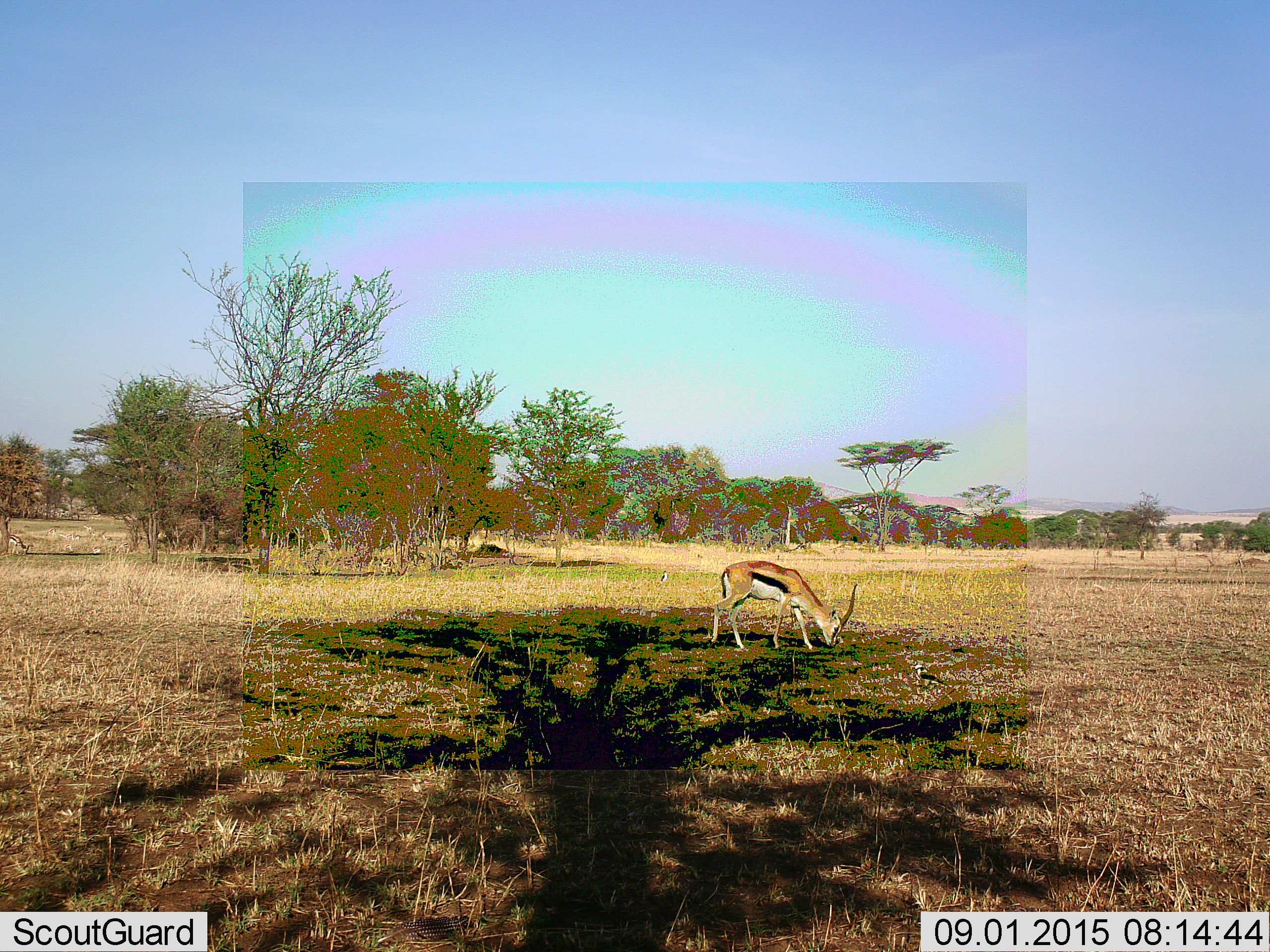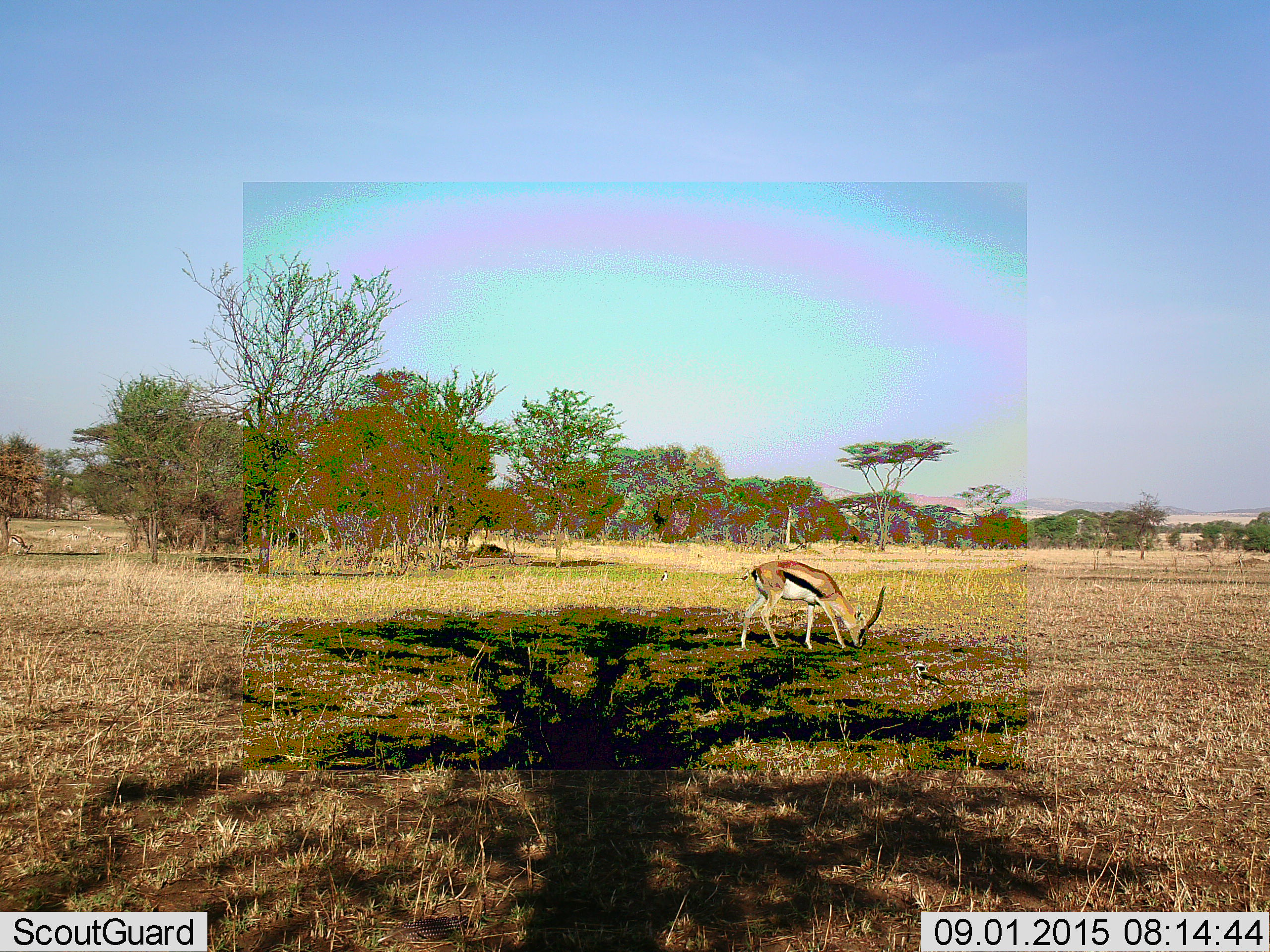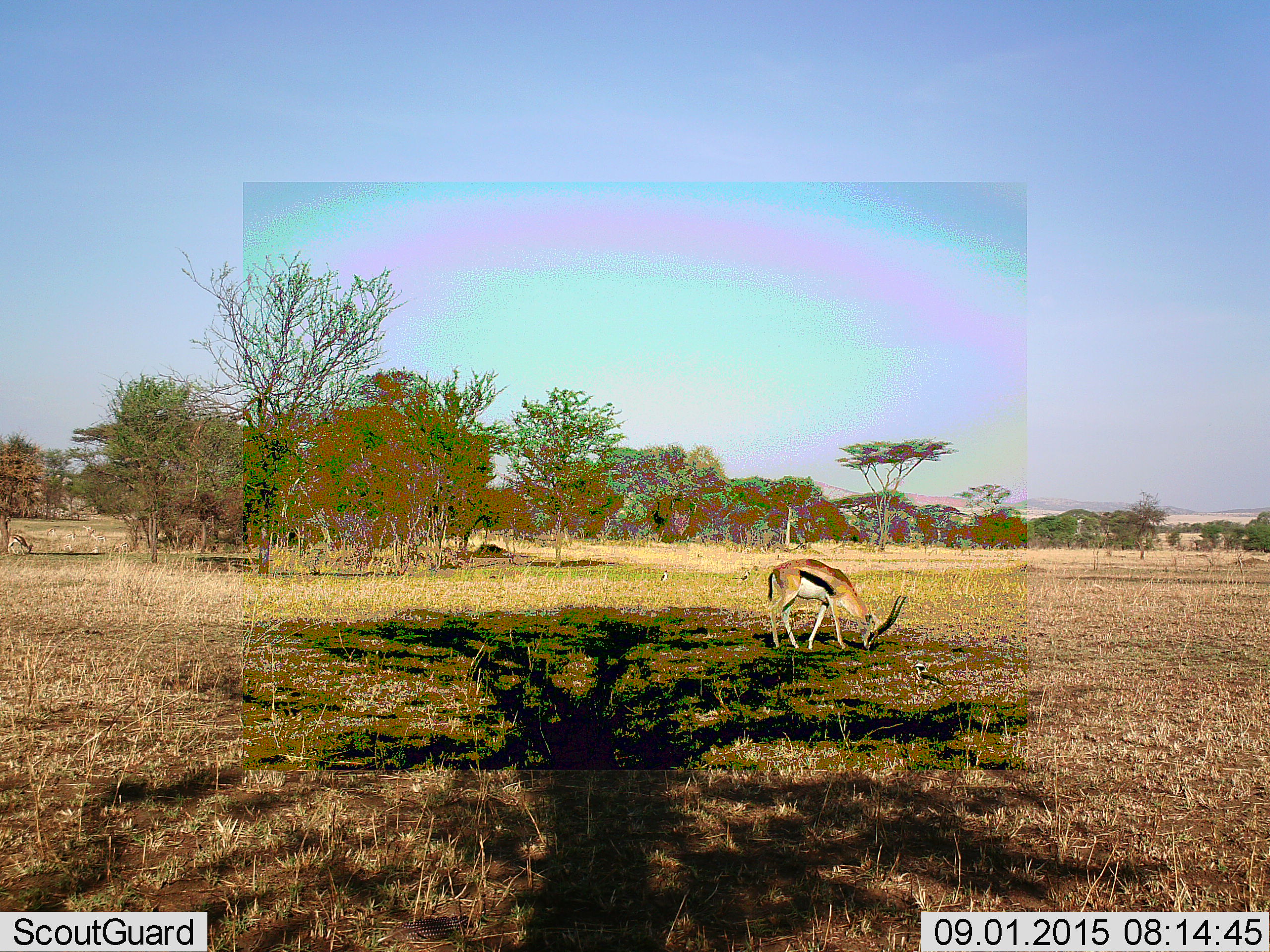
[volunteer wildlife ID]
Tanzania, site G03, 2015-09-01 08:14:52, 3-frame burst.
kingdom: Animalia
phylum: Chordata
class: Mammalia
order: Artiodactyla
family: Bovidae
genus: Eudorcas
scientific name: Eudorcas thomsonii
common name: thomson's gazelle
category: gazellethomsons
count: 1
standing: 41%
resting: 6%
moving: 29%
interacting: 0%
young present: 0%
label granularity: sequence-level